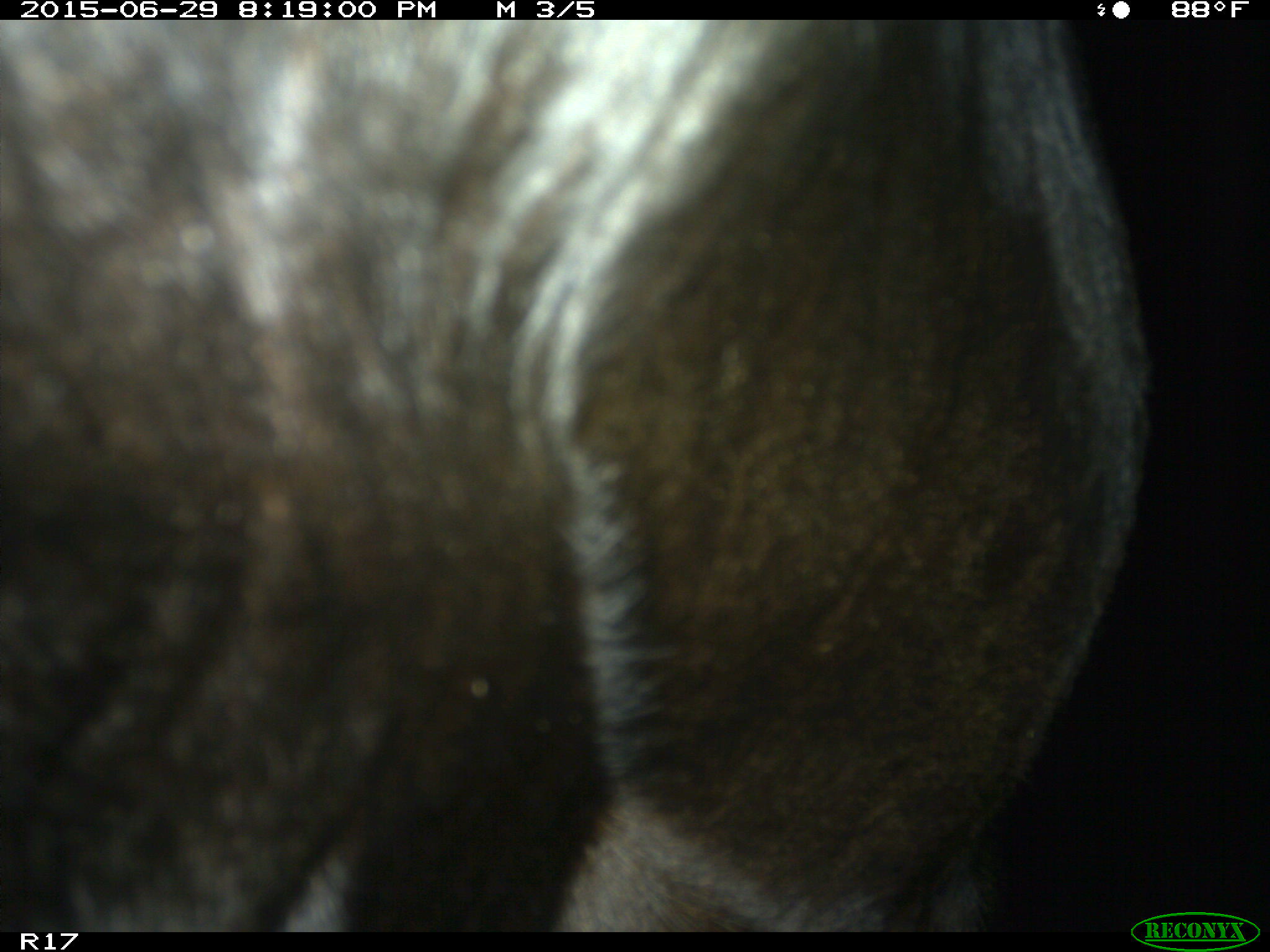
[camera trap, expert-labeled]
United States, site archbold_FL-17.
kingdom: Animalia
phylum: Chordata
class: Mammalia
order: Artiodactyla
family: Bovidae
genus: Bos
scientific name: Bos taurus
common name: domestic cow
Bos taurus (domestic cow).